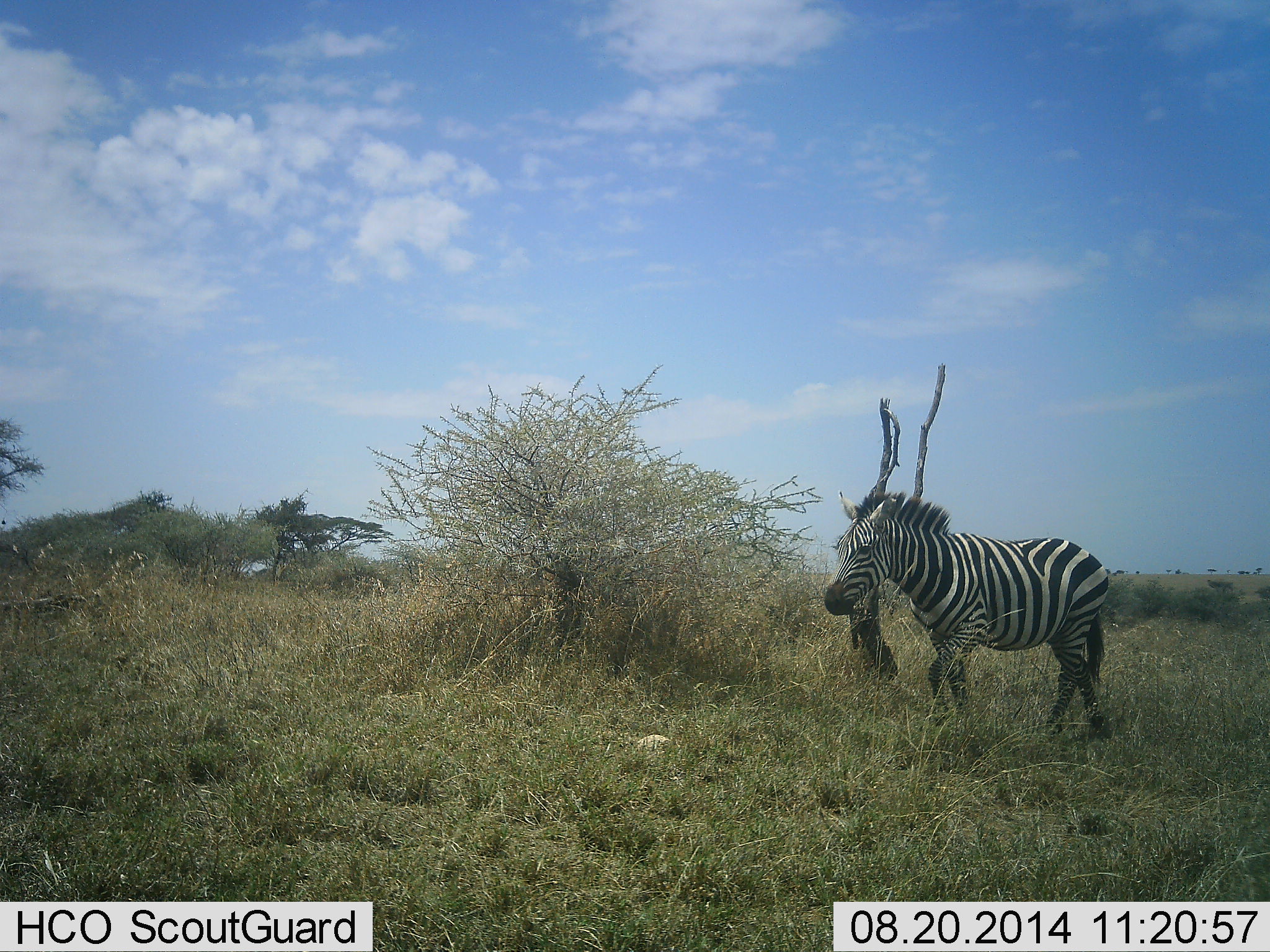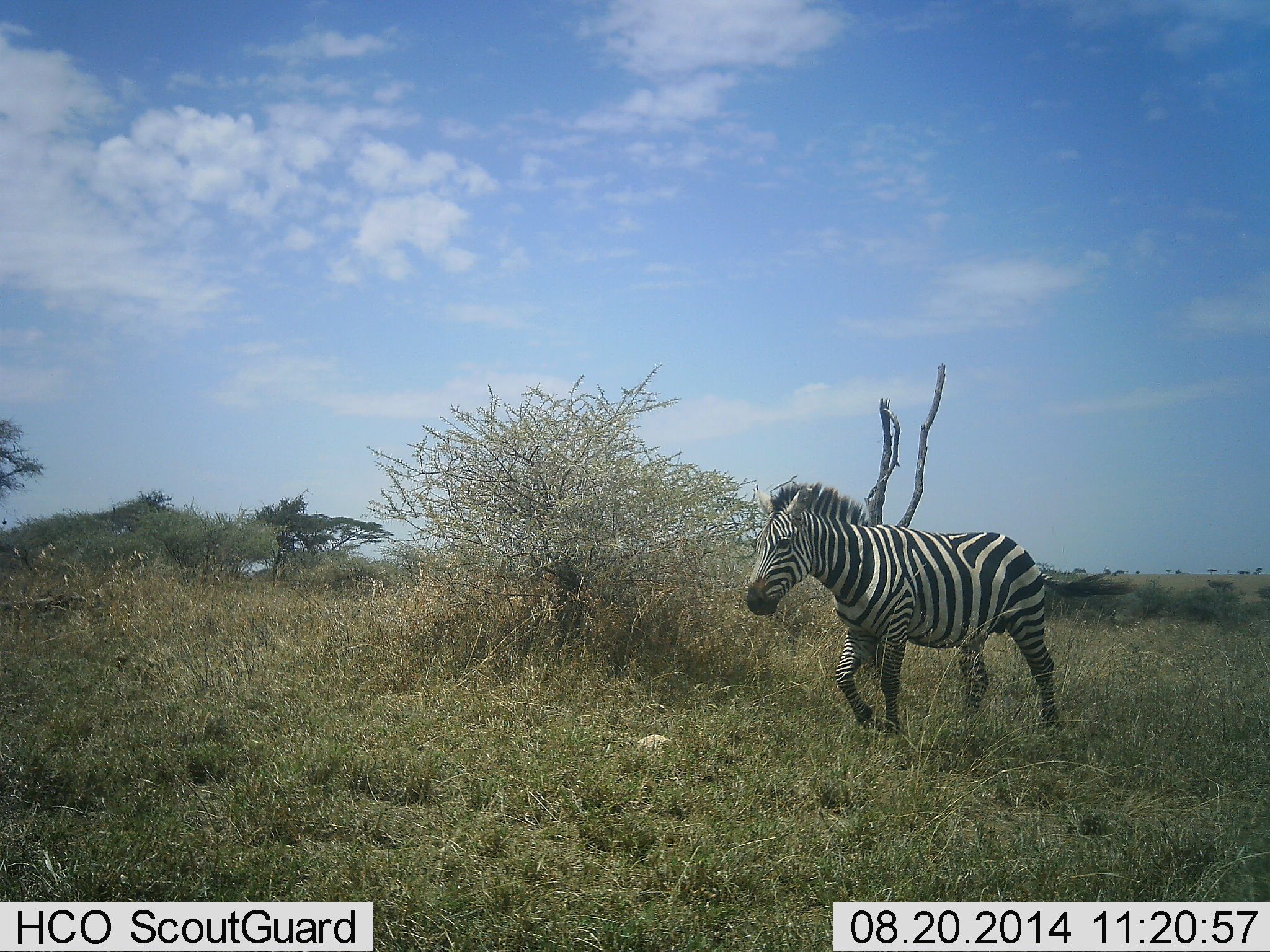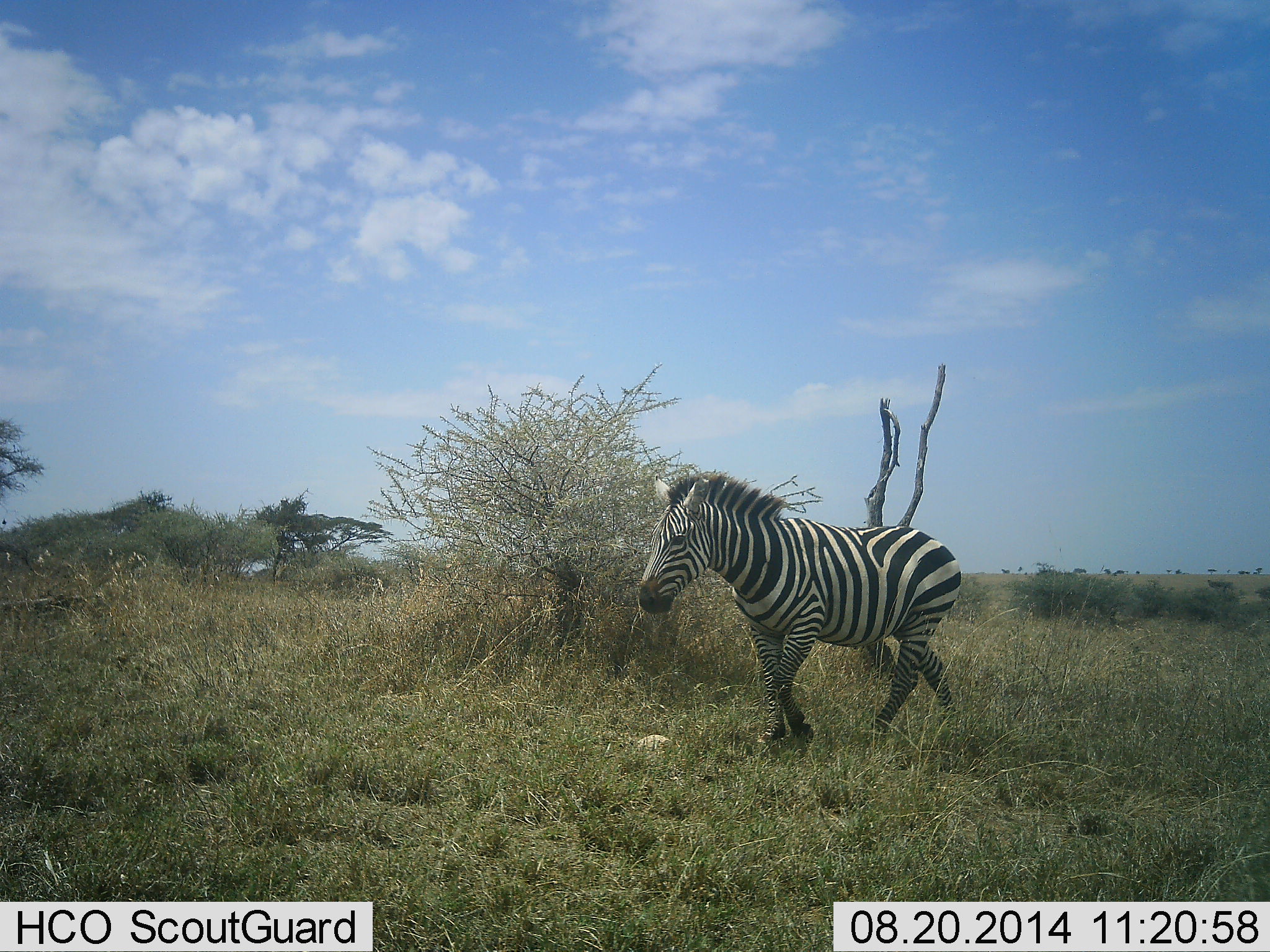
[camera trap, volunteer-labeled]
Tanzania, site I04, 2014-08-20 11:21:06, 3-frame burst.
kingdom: Animalia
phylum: Chordata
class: Mammalia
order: Perissodactyla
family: Equidae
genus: Equus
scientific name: Equus quagga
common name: plains zebra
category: zebra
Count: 1.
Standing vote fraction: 0%.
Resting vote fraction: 0%.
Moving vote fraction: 100%.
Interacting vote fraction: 0%.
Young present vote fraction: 0%.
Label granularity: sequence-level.